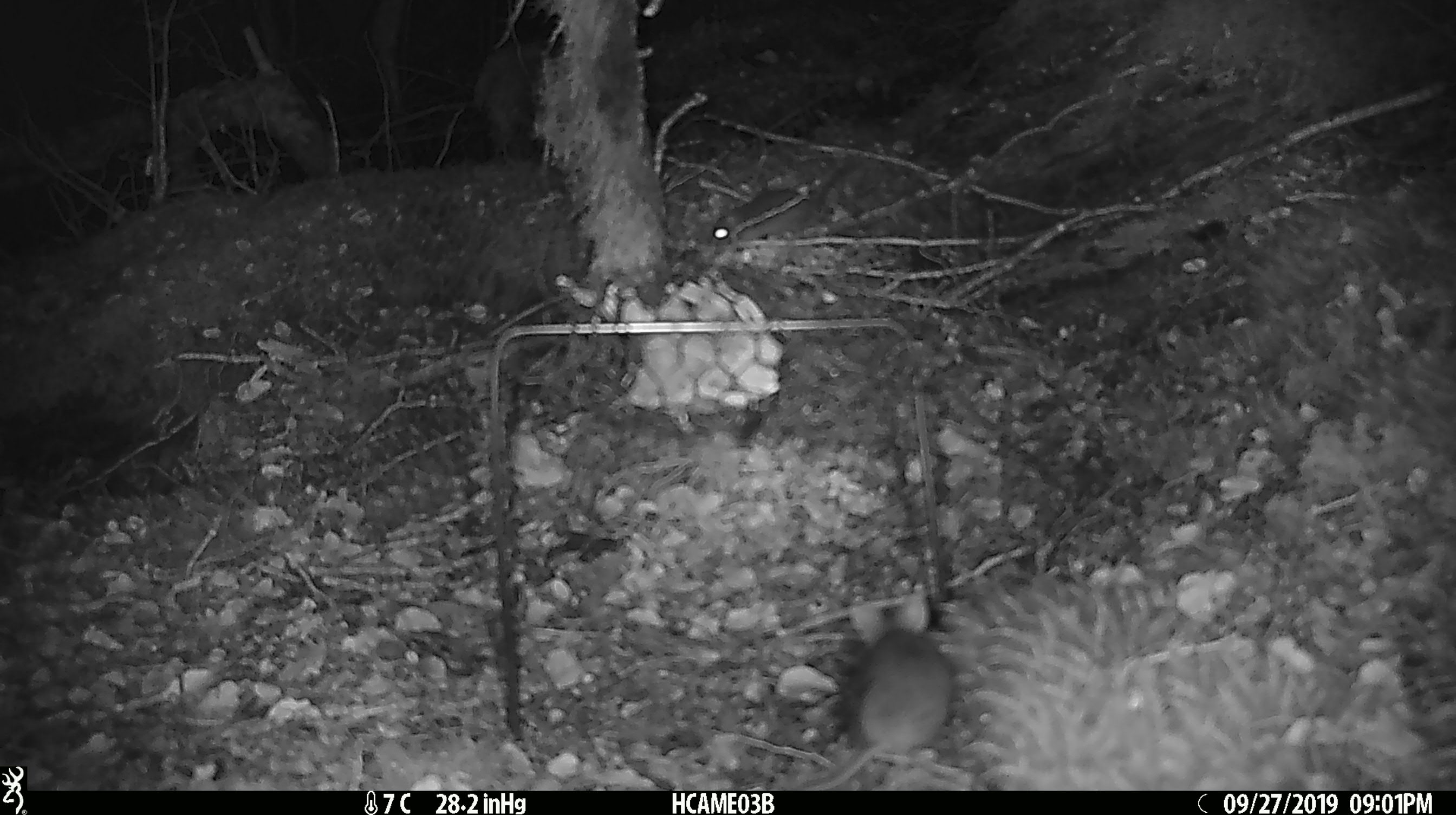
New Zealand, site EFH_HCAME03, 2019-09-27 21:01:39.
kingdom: Animalia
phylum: Chordata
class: Mammalia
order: Rodentia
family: Muridae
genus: Mus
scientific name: Mus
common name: mouse